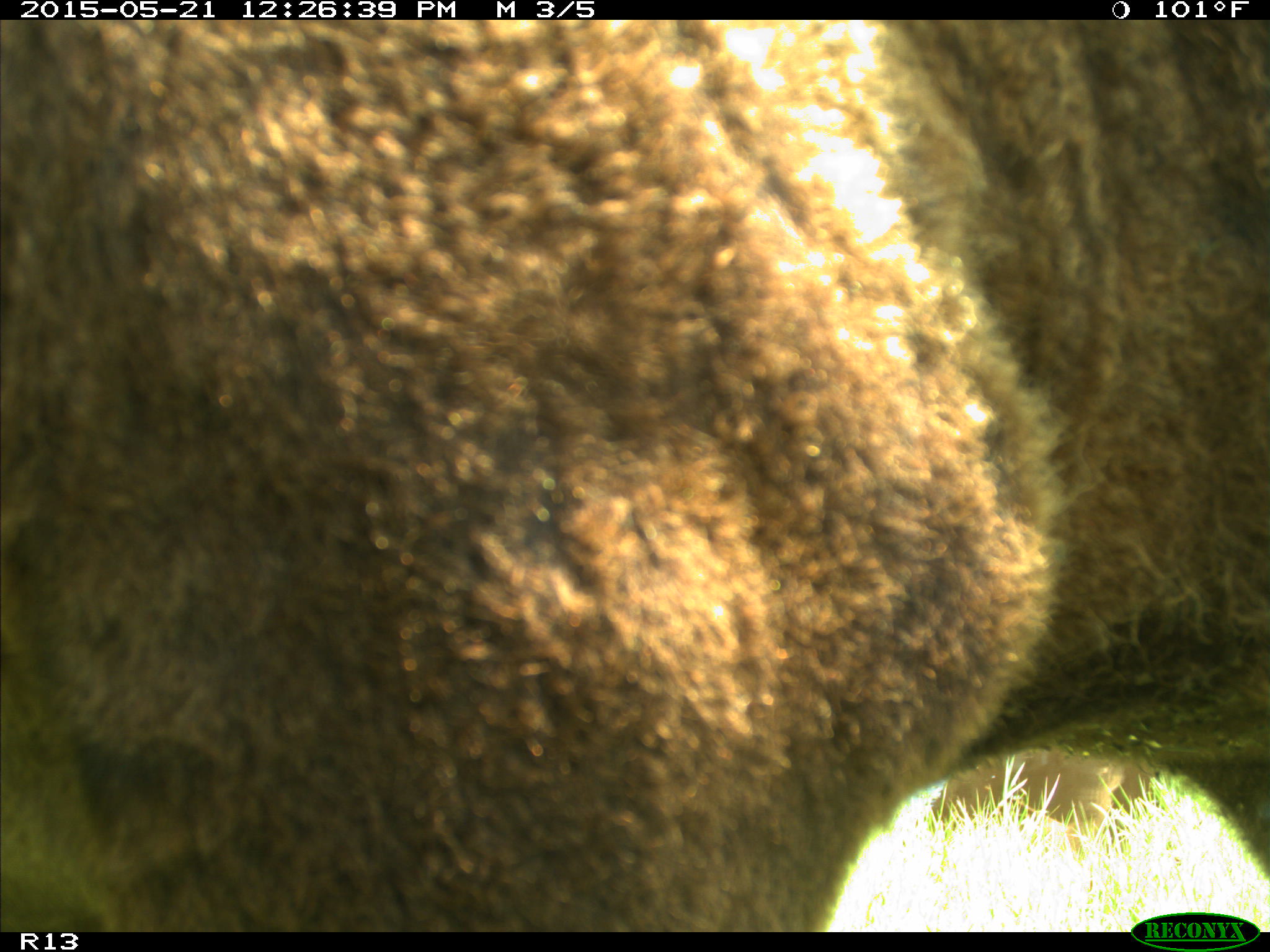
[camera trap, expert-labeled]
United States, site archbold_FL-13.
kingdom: Animalia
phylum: Chordata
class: Mammalia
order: Artiodactyla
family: Bovidae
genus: Bos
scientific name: Bos taurus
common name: domestic cow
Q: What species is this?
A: Bos taurus (domestic cow).